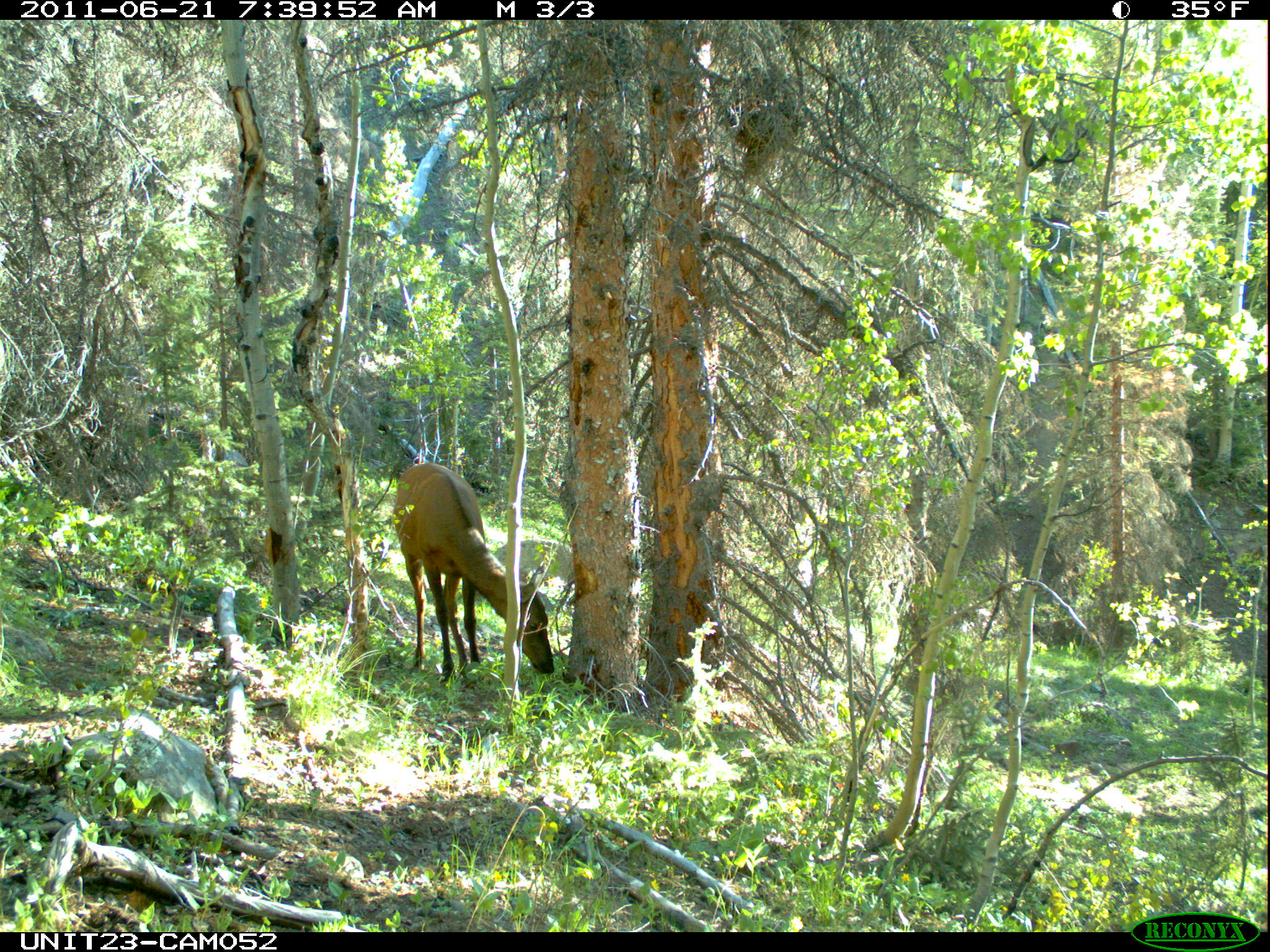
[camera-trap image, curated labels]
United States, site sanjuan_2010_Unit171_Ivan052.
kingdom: Animalia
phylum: Chordata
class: Mammalia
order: Artiodactyla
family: Cervidae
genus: Cervus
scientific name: Cervus elaphus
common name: red deer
Cervus elaphus (red deer).